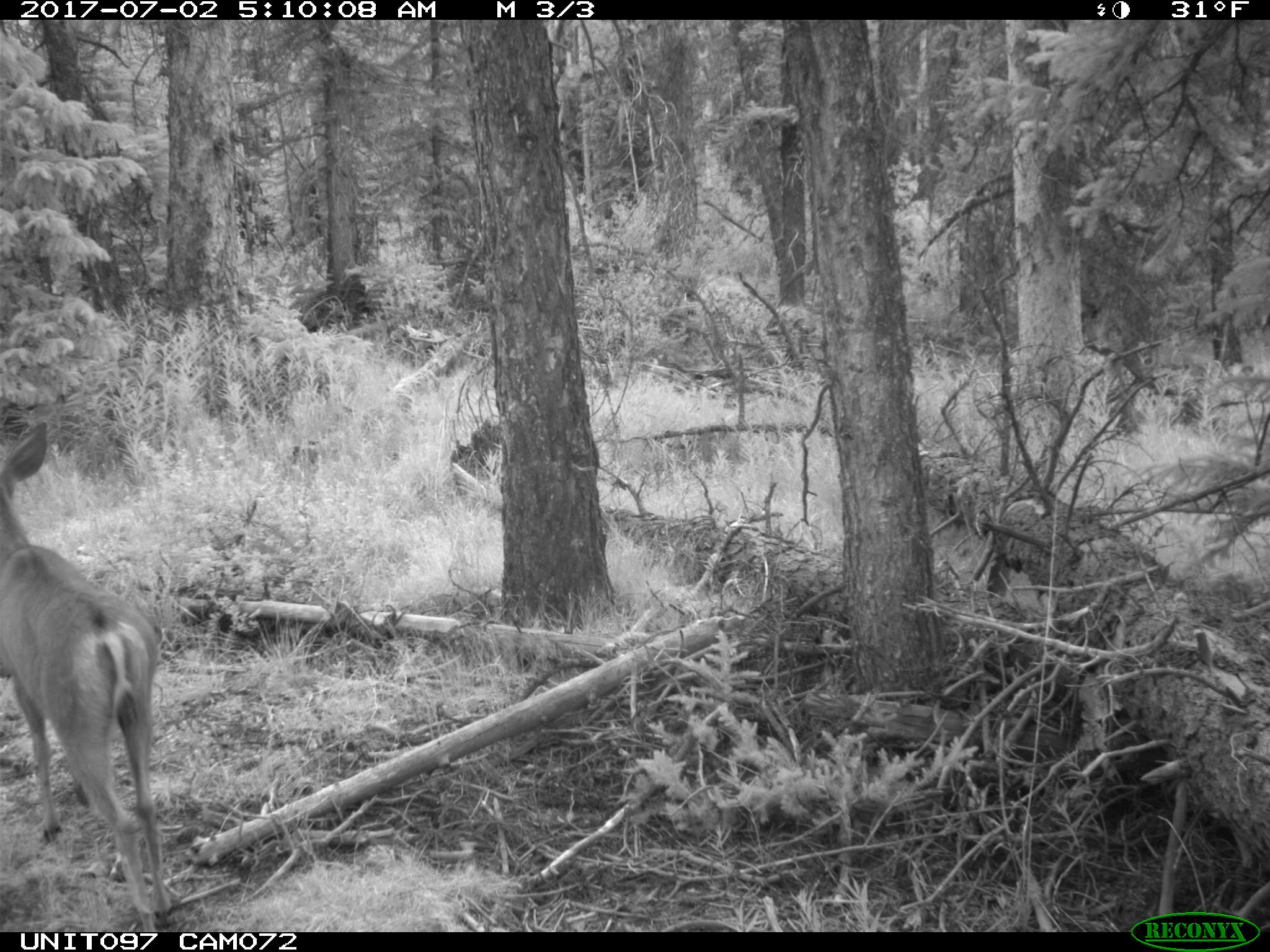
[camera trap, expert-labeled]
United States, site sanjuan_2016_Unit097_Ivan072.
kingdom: Animalia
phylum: Chordata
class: Mammalia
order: Artiodactyla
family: Cervidae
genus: Odocoileus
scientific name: Odocoileus hemionus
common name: mule deer